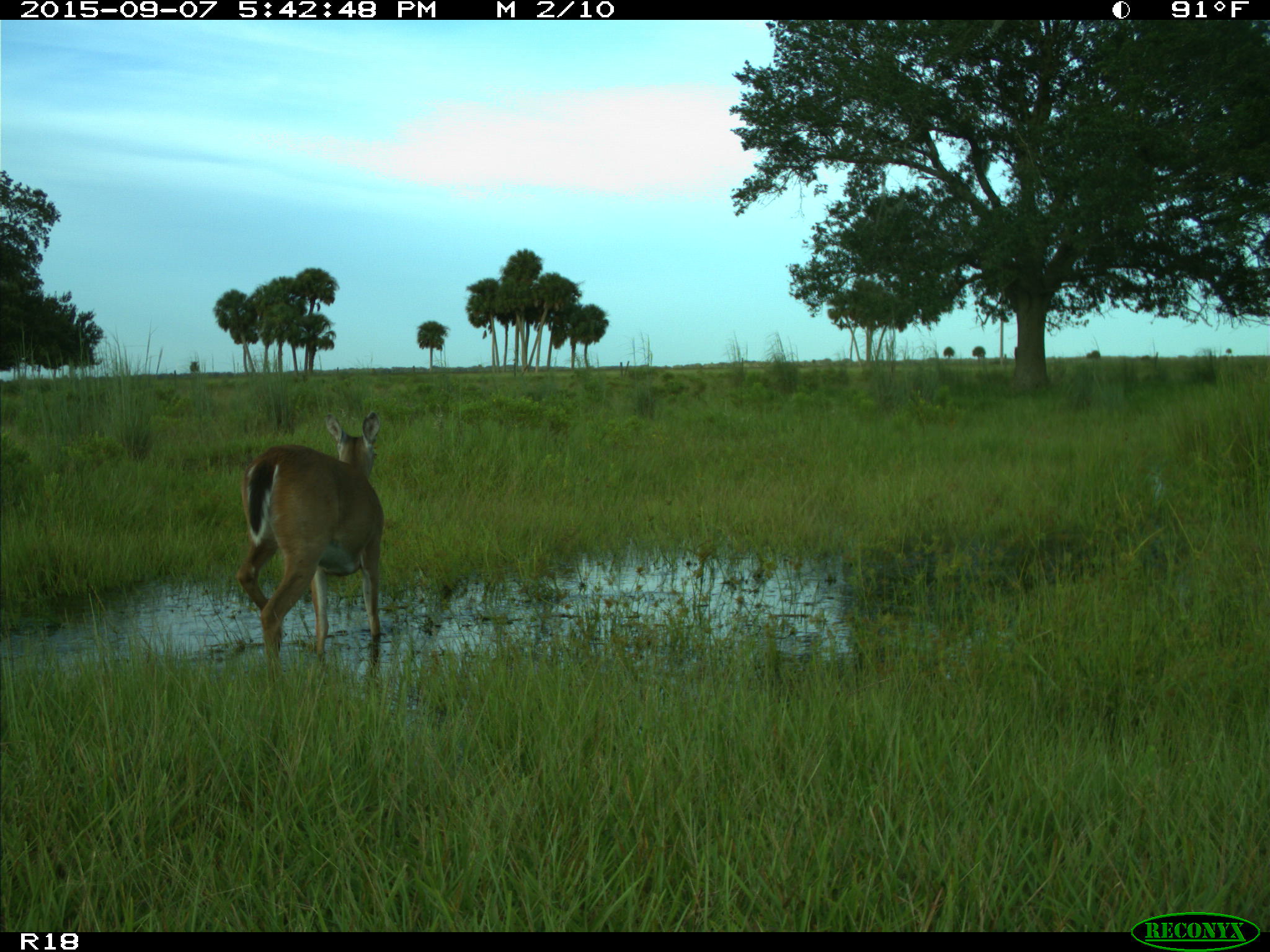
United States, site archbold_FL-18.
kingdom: Animalia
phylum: Chordata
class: Mammalia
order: Artiodactyla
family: Cervidae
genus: Odocoileus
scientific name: Odocoileus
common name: deer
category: unidentified deer